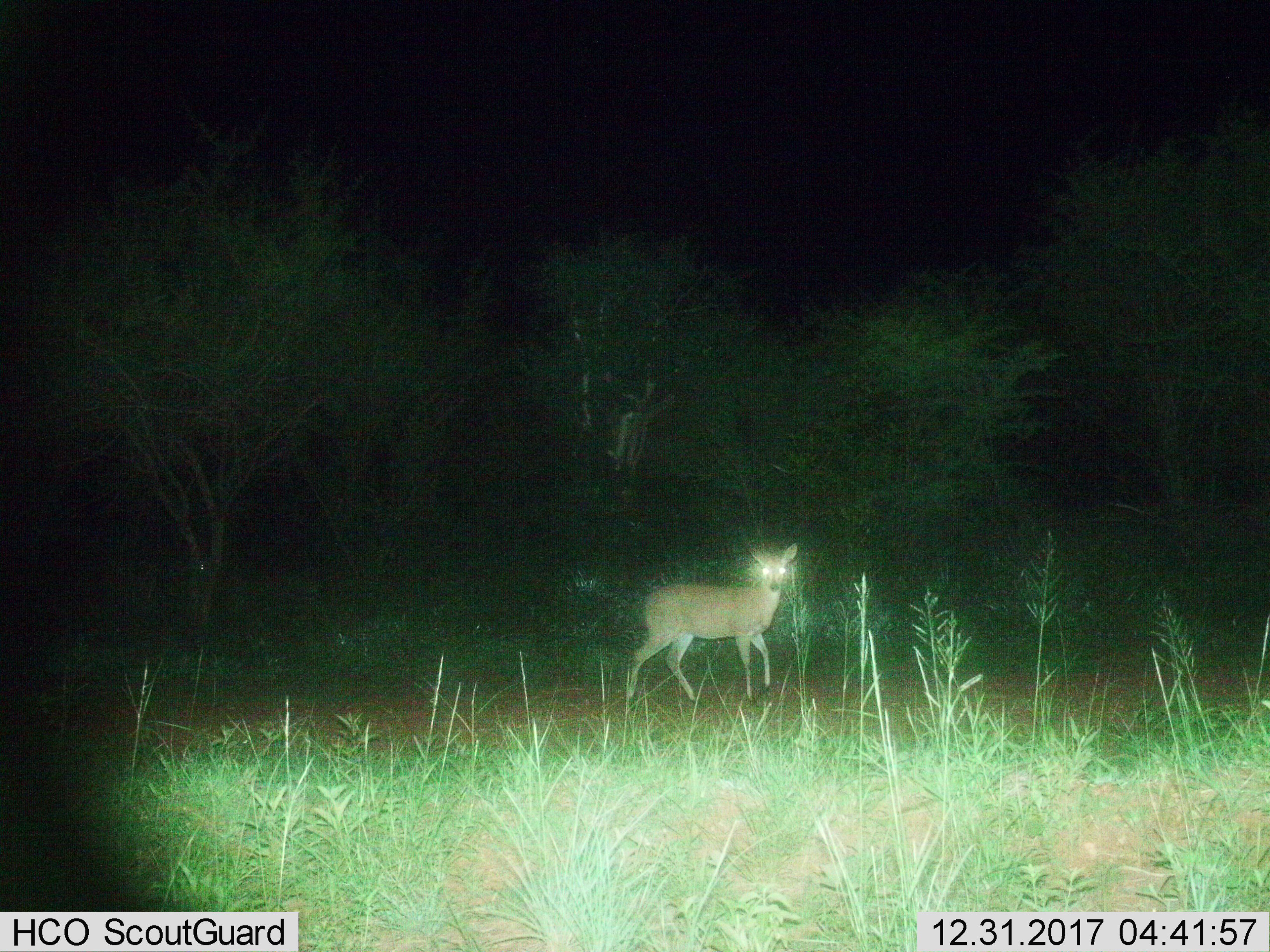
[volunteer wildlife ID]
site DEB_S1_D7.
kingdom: Animalia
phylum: Chordata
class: Mammalia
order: Artiodactyla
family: Bovidae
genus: Sylvicapra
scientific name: Sylvicapra grimmia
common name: common duiker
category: duikercommongrey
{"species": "duikercommongrey (common duiker) (Sylvicapra grimmia)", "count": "1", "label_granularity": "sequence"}